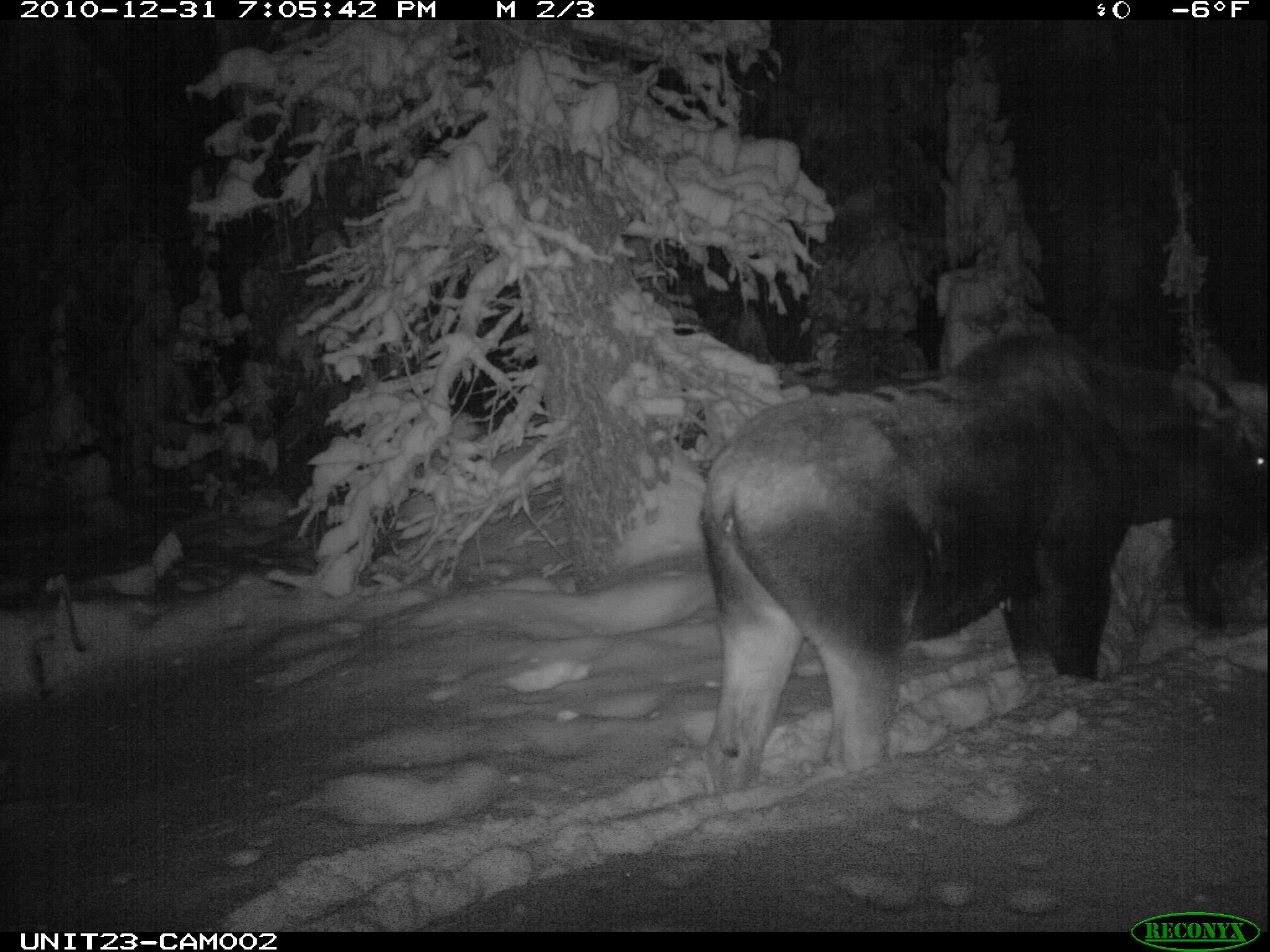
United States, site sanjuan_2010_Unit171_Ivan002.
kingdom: Animalia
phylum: Chordata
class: Mammalia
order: Artiodactyla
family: Cervidae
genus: Alces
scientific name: Alces alces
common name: moose